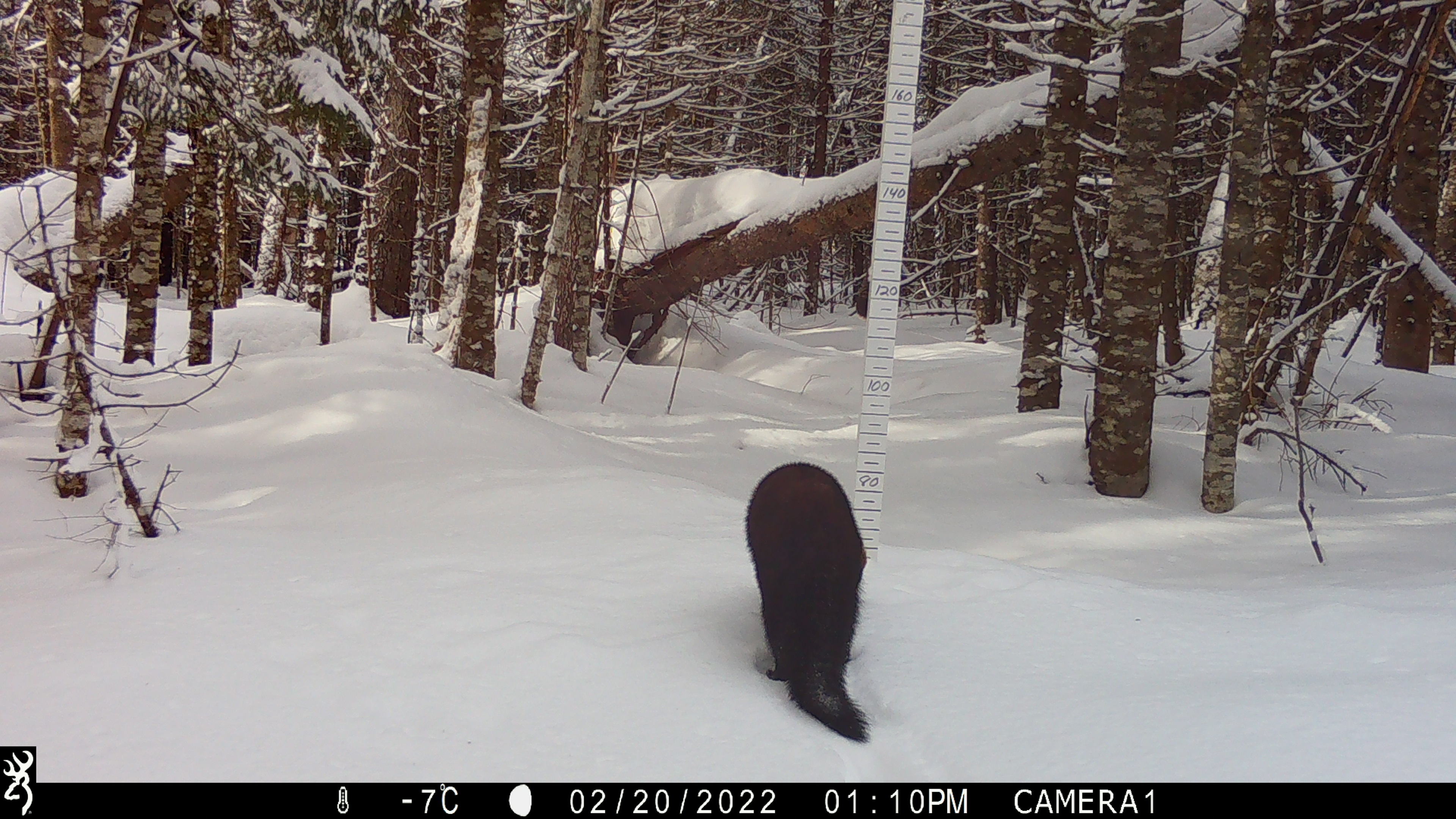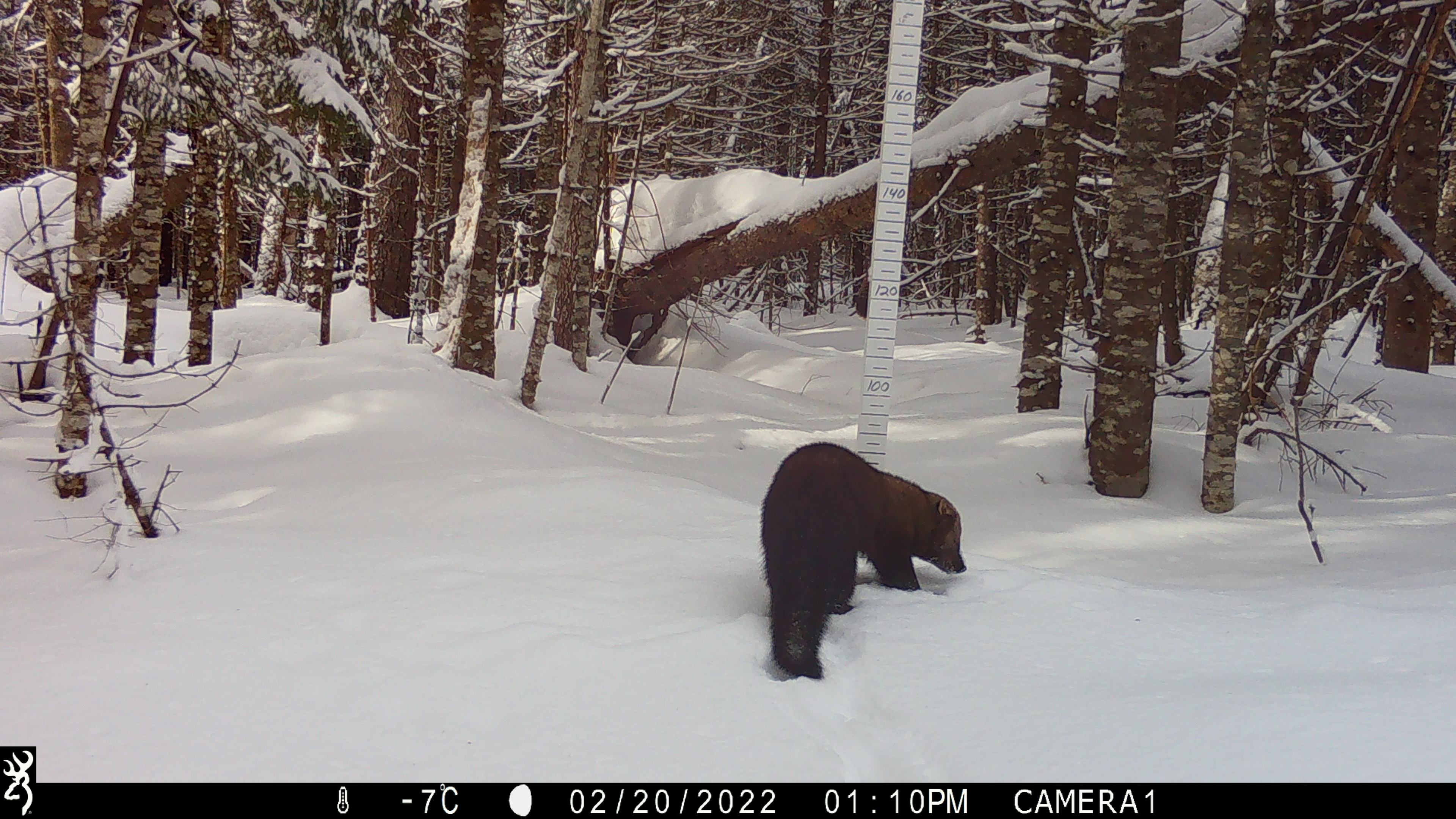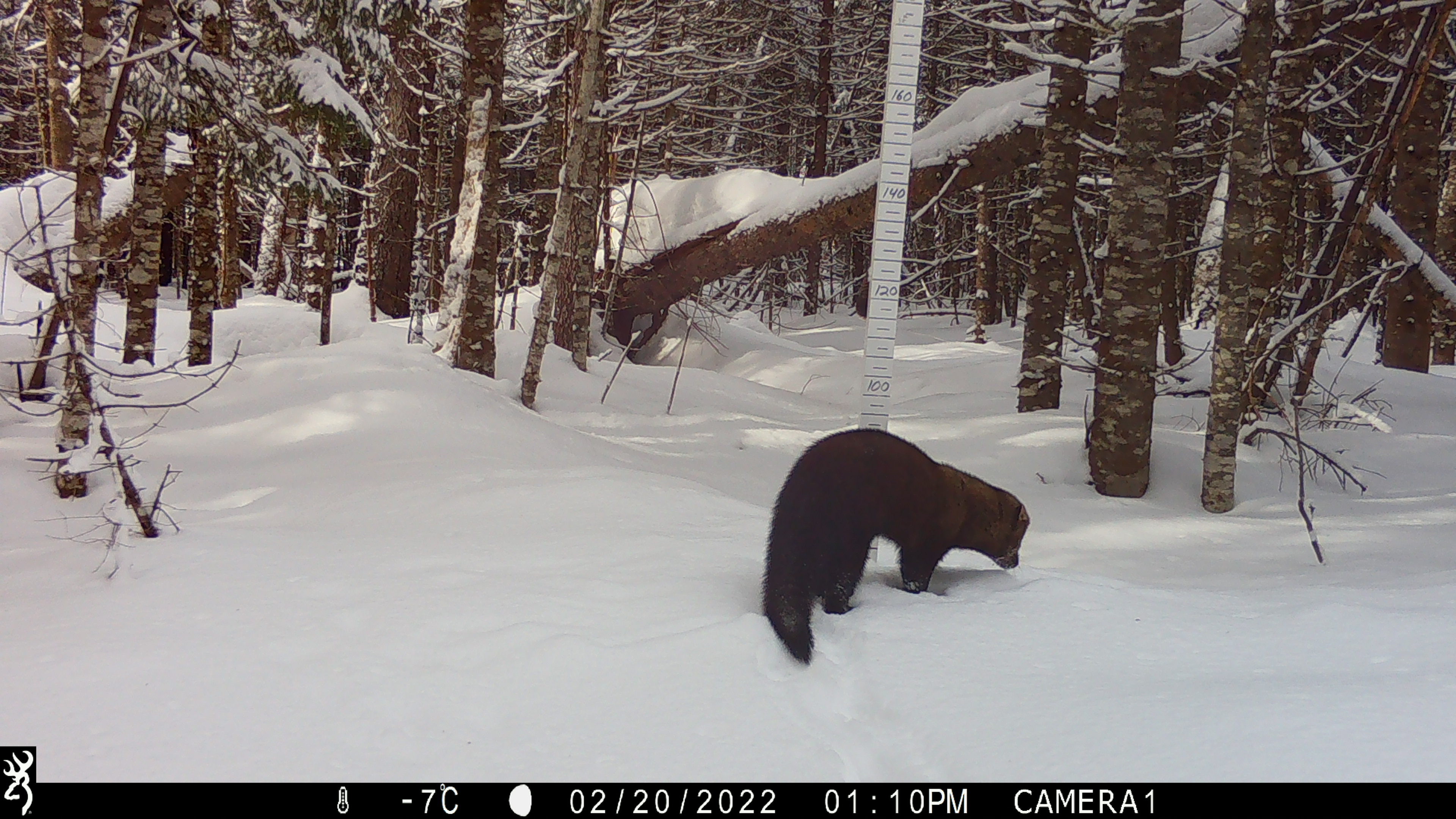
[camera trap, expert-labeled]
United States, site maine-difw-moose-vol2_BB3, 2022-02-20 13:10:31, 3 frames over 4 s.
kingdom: Animalia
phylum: Chordata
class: Mammalia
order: Carnivora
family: Mustelidae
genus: Pekania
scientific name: Pekania pennanti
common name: fisher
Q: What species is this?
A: Fisher (Pekania pennanti).